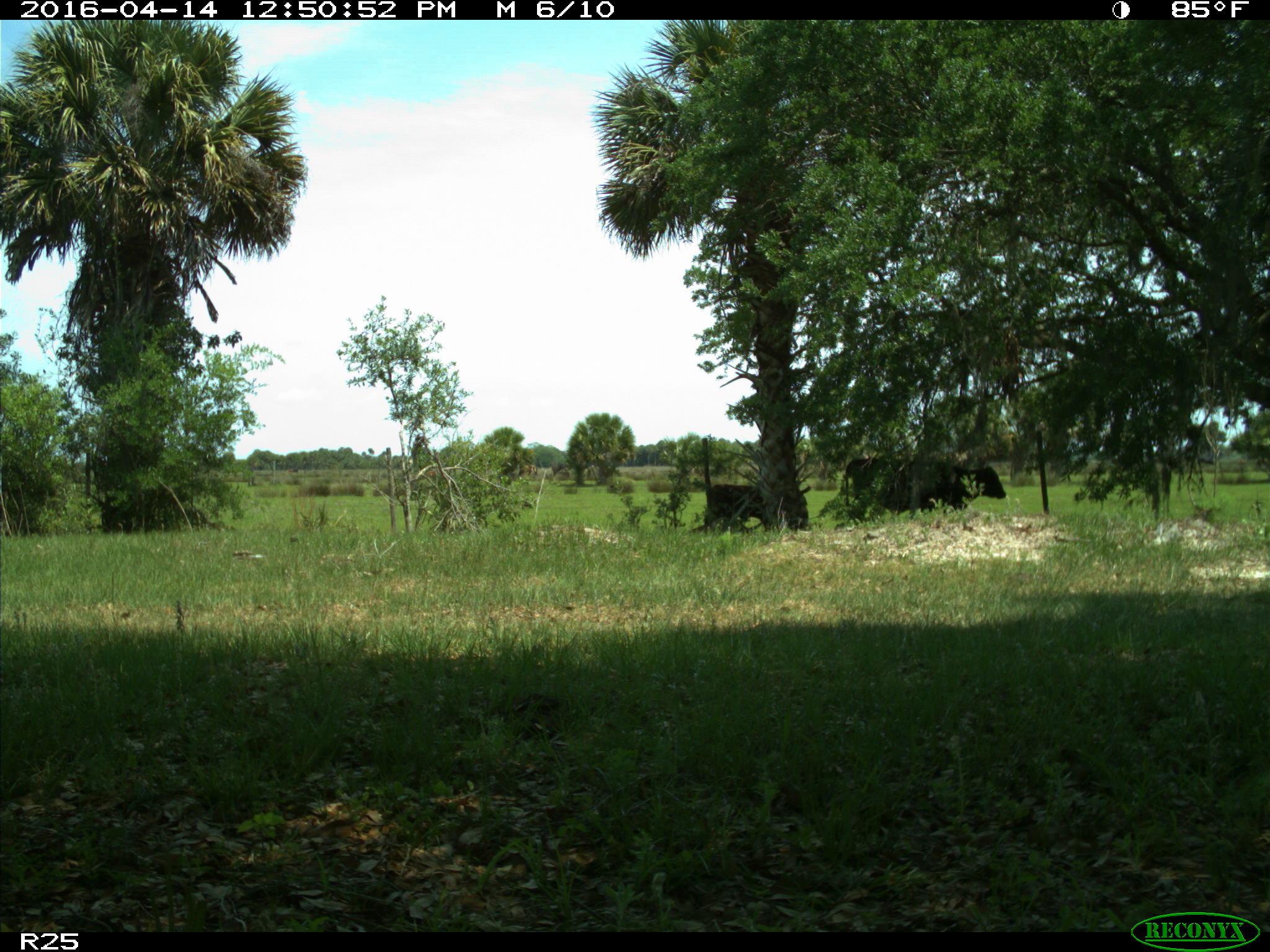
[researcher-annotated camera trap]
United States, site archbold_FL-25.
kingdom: Animalia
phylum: Chordata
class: Mammalia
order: Artiodactyla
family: Bovidae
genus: Bos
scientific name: Bos taurus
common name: domestic cow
Bos taurus (domestic cow).